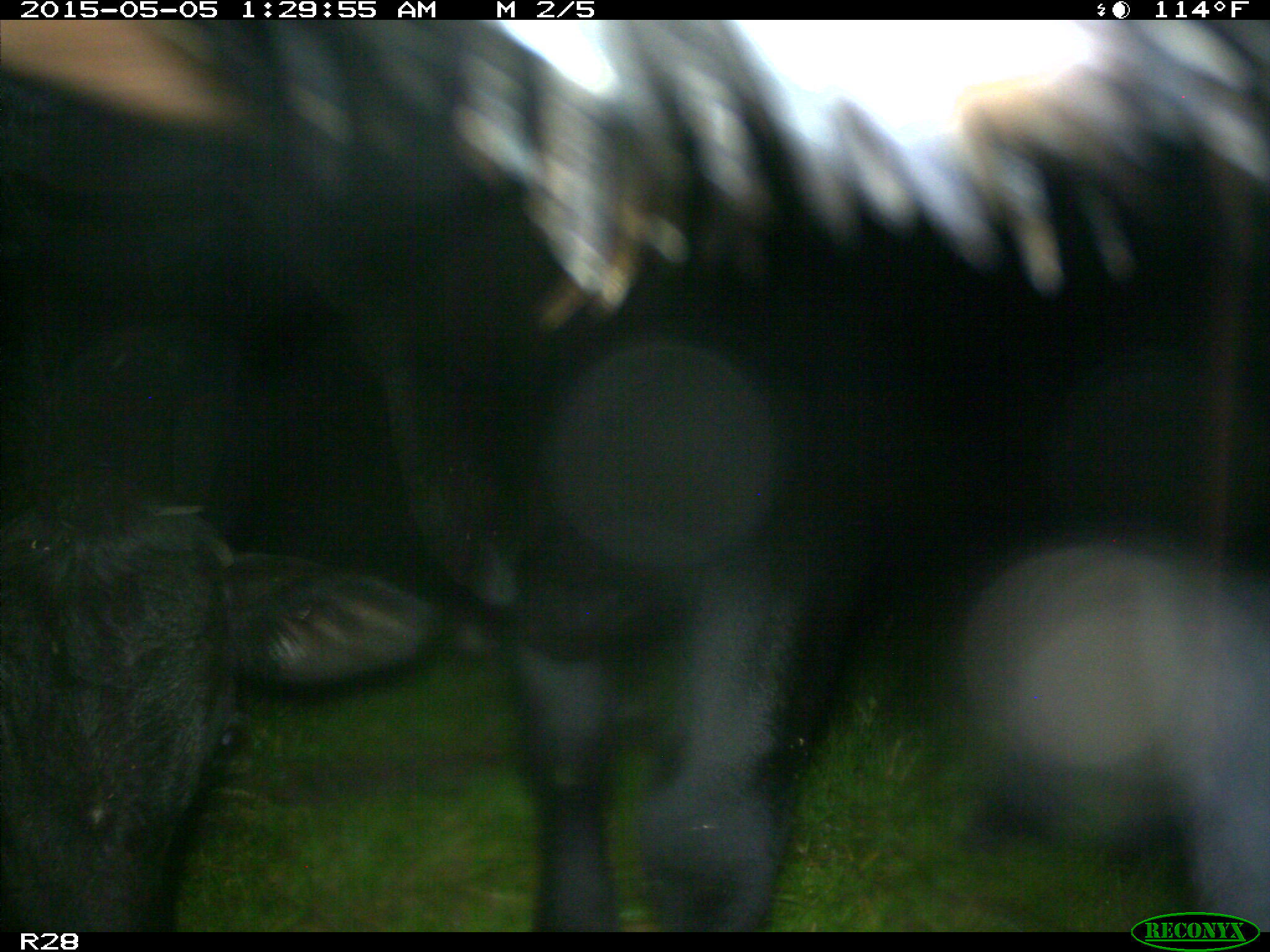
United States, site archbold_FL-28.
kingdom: Animalia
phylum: Chordata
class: Mammalia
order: Artiodactyla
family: Bovidae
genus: Bos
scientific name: Bos taurus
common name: domestic cow